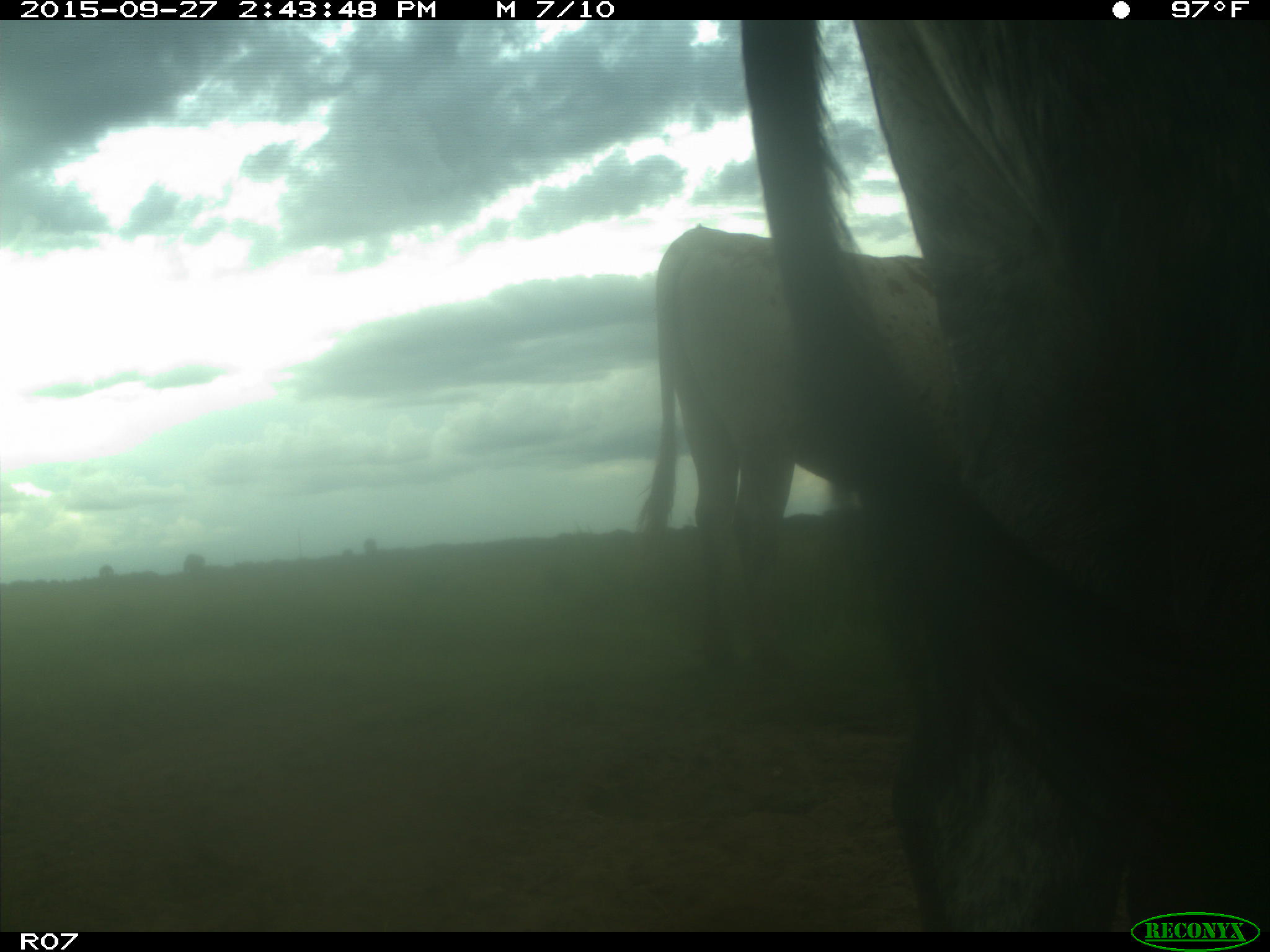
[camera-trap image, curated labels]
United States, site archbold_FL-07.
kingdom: Animalia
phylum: Chordata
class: Mammalia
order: Artiodactyla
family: Bovidae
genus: Bos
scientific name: Bos taurus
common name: domestic cow